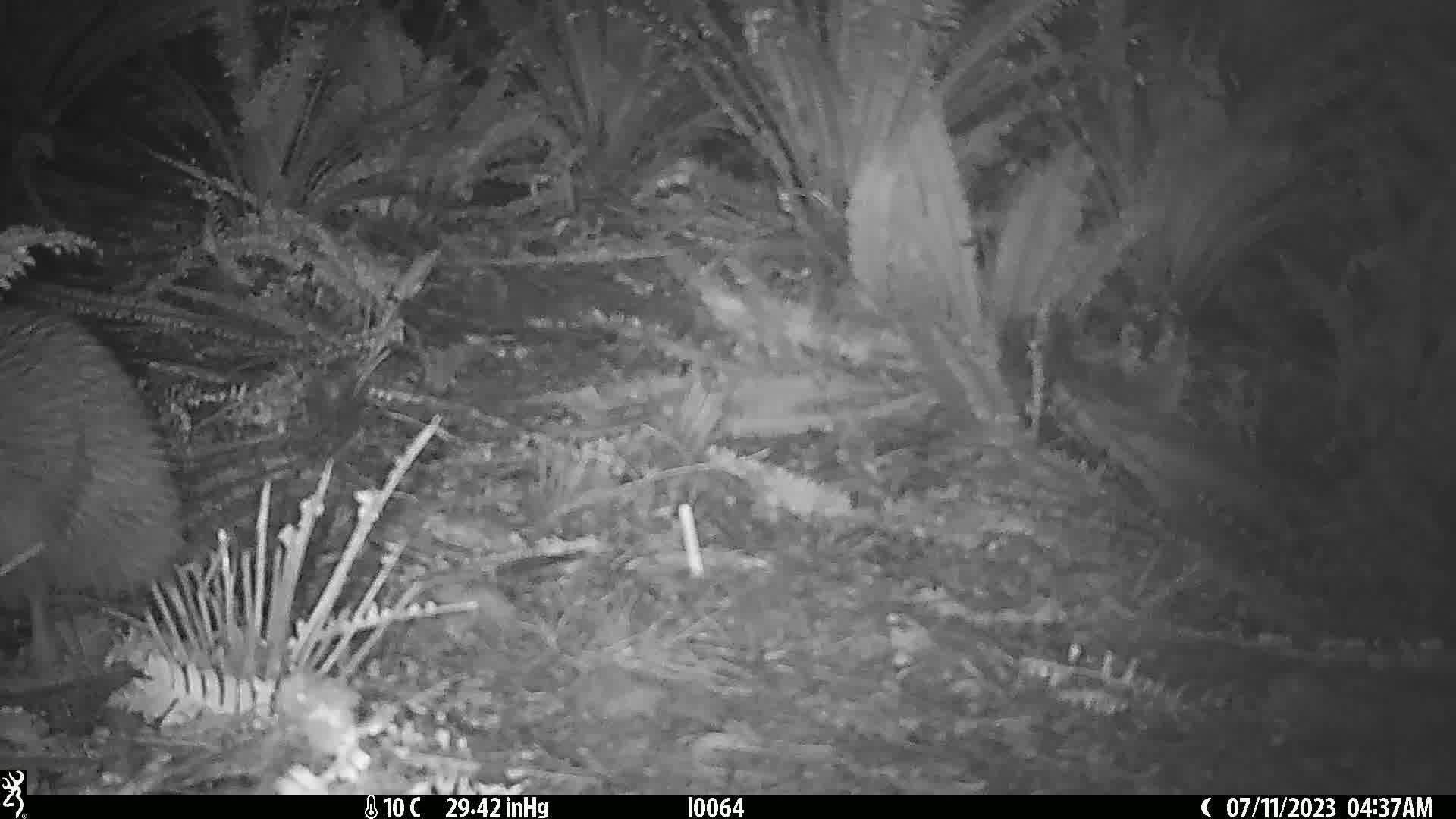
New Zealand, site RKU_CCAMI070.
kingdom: Animalia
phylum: Chordata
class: Aves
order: Apterygiformes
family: Apterygidae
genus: Apteryx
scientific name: Apteryx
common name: kiwi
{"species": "kiwi (Apteryx)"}